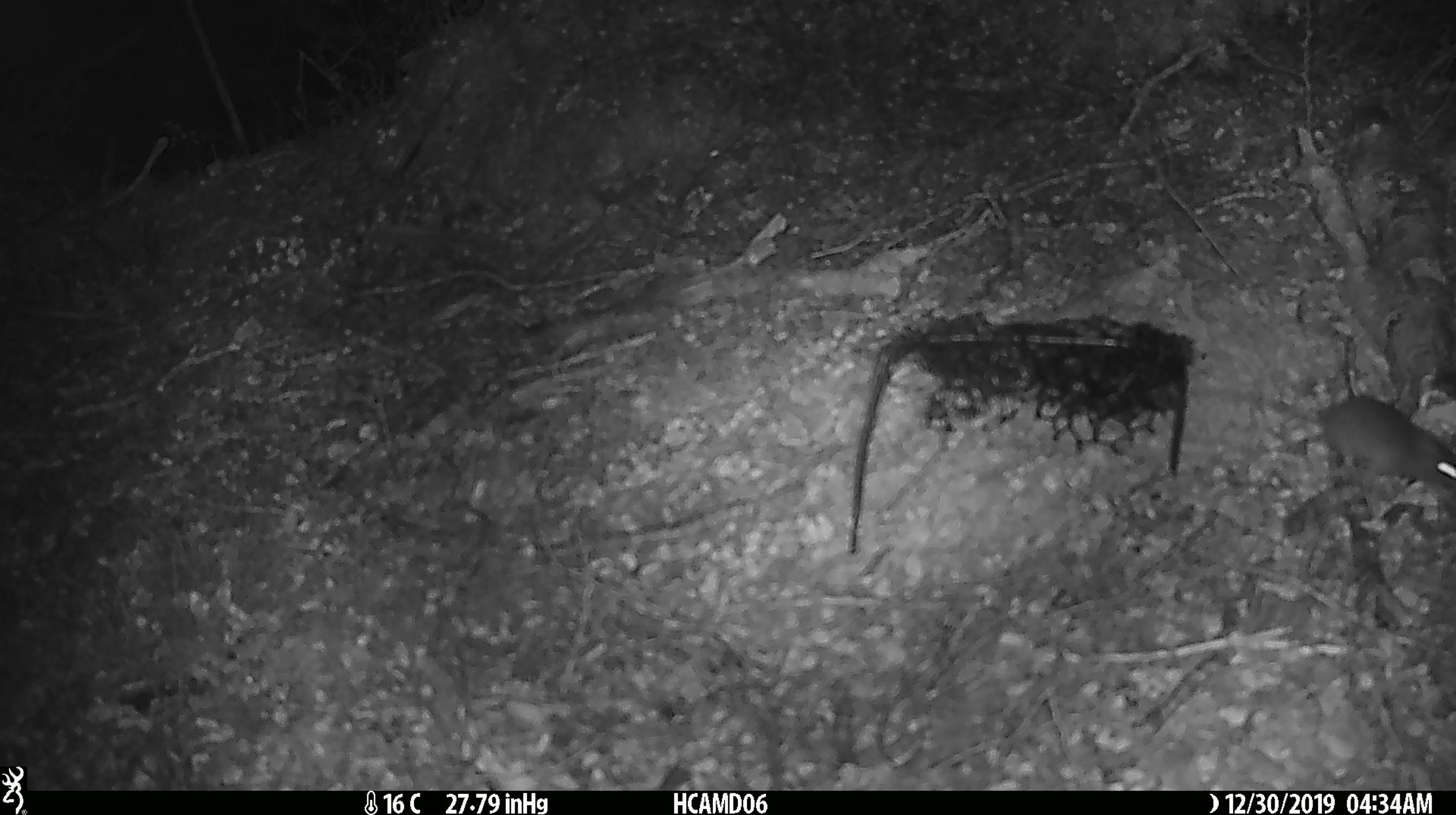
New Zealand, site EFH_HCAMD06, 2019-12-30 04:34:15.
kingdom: Animalia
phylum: Chordata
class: Mammalia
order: Rodentia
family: Muridae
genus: Mus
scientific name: Mus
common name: mouse